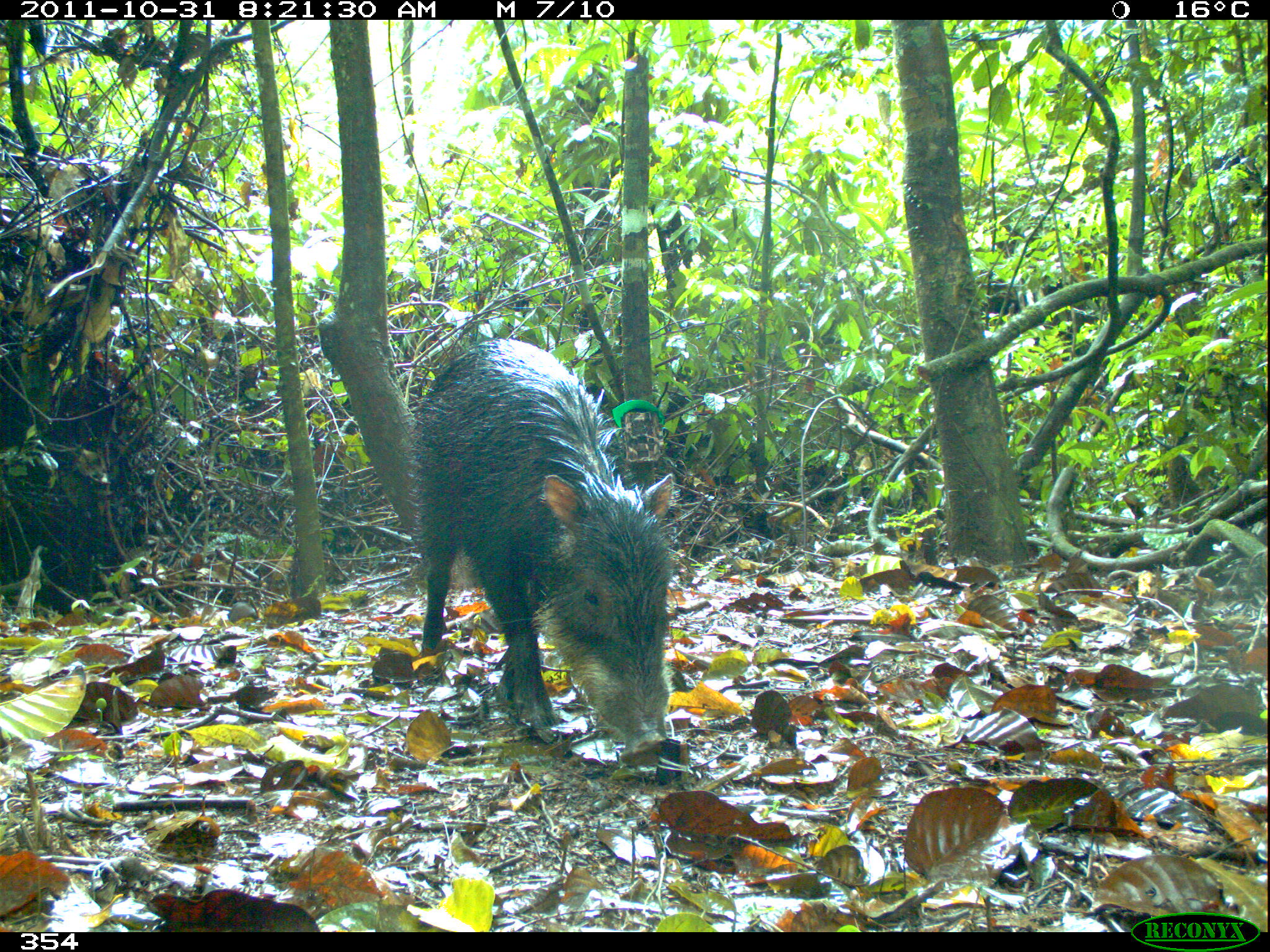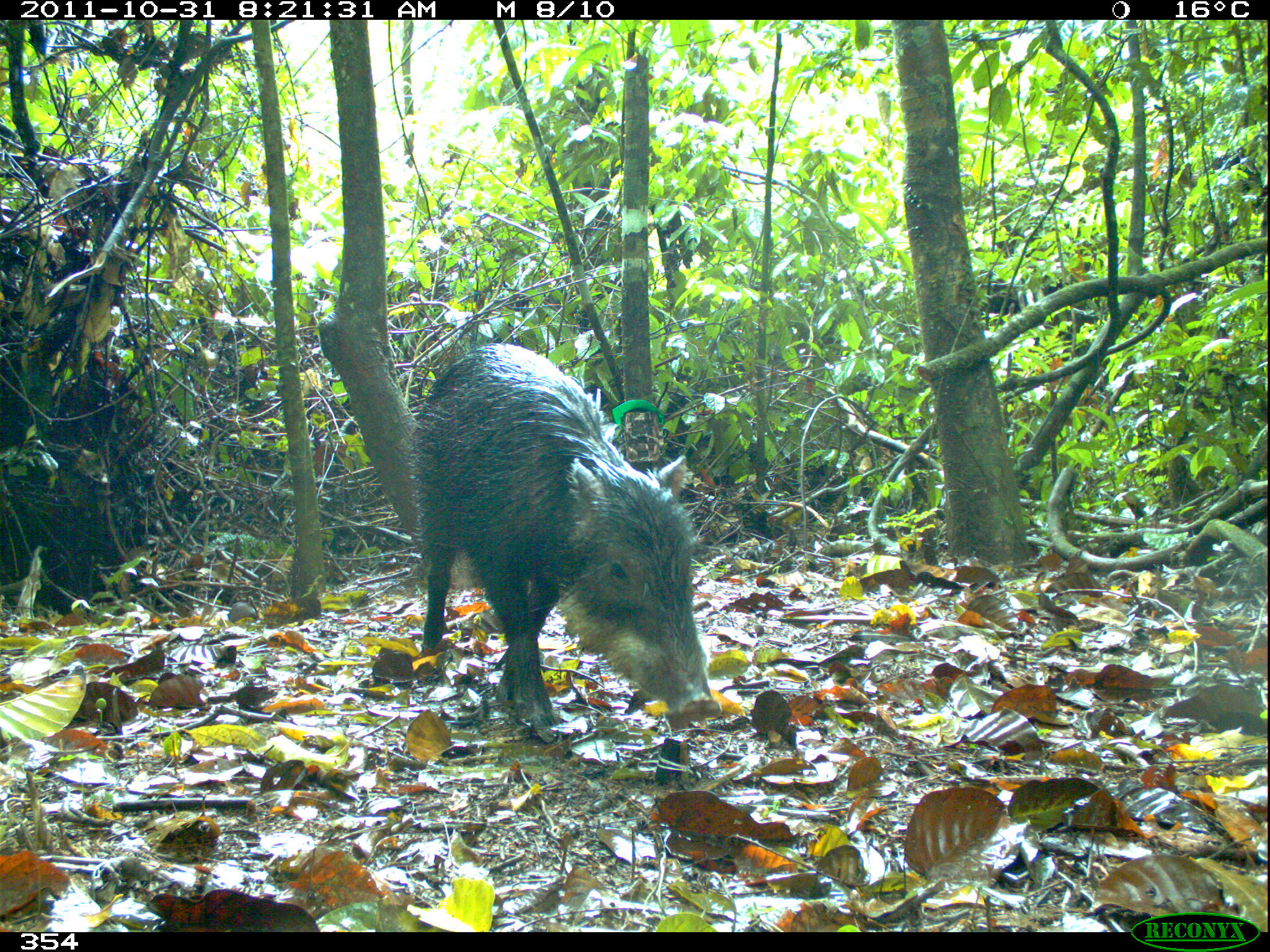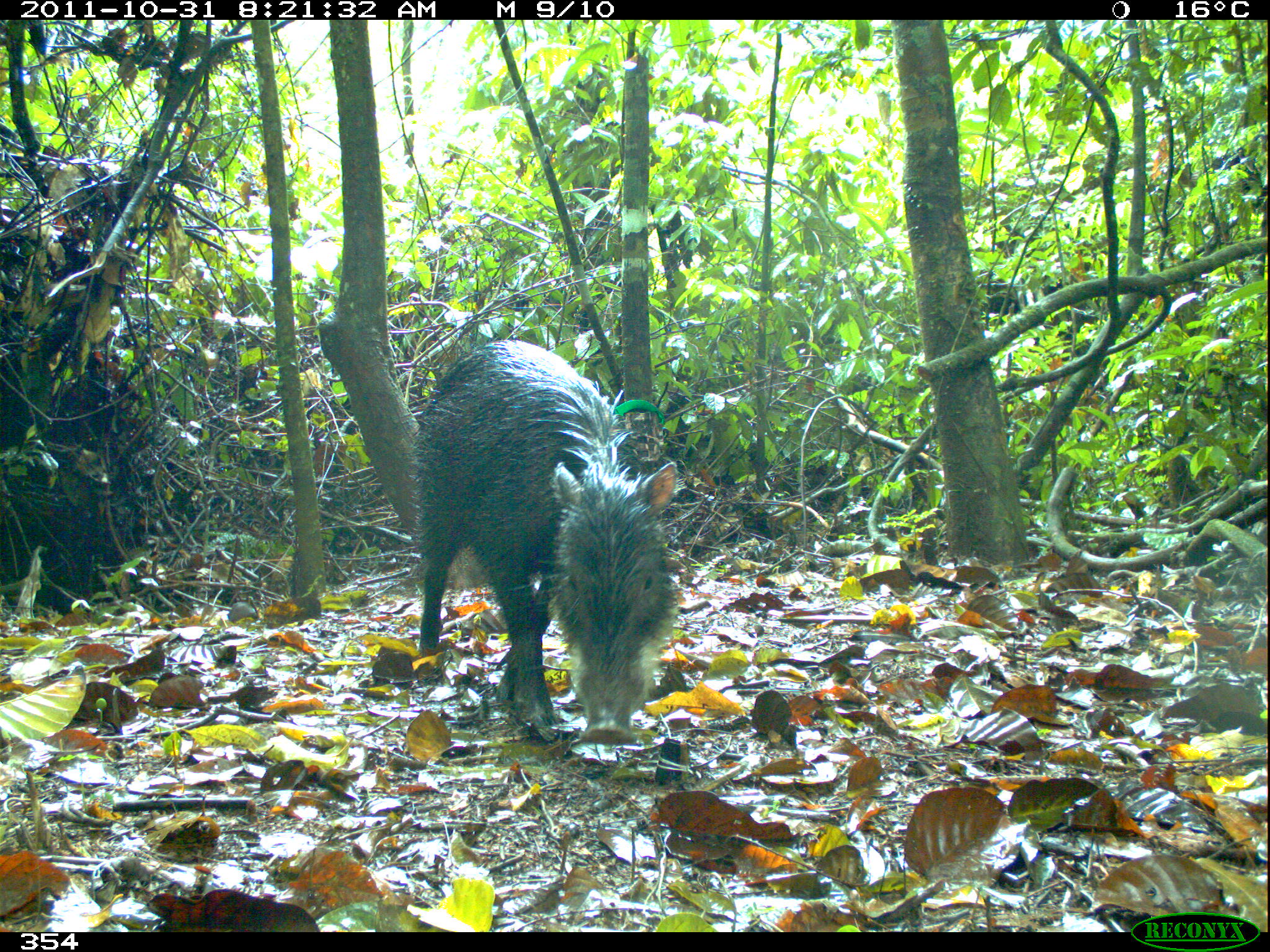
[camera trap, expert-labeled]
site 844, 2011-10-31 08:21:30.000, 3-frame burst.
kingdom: Animalia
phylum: Chordata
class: Mammalia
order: Artiodactyla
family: Tayassuidae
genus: Tayassu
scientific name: Tayassu pecari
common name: white-lipped peccary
Tayassu pecari (white-lipped peccary).